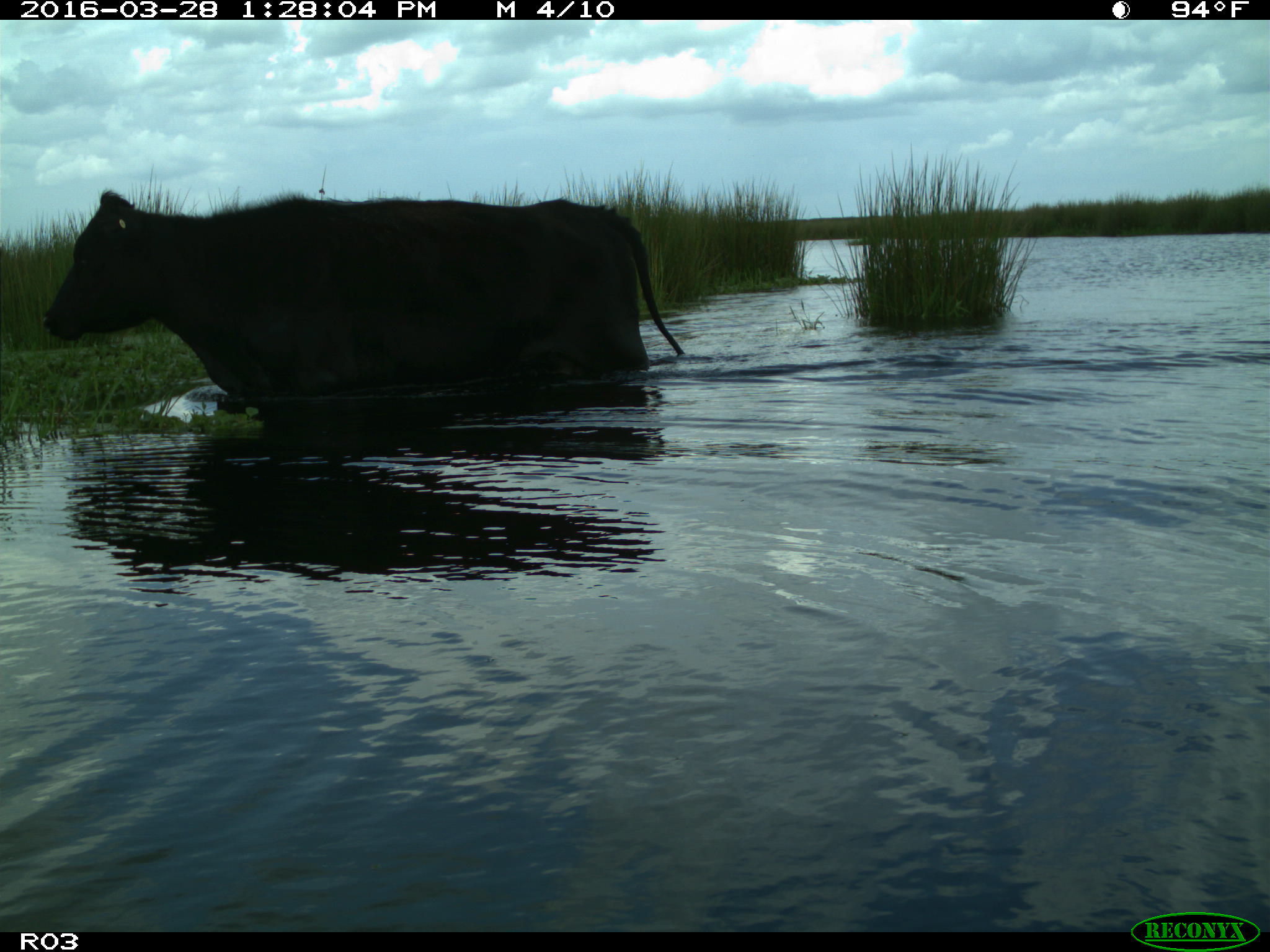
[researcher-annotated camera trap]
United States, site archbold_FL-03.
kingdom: Animalia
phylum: Chordata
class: Mammalia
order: Artiodactyla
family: Bovidae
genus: Bos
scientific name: Bos taurus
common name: domestic cow